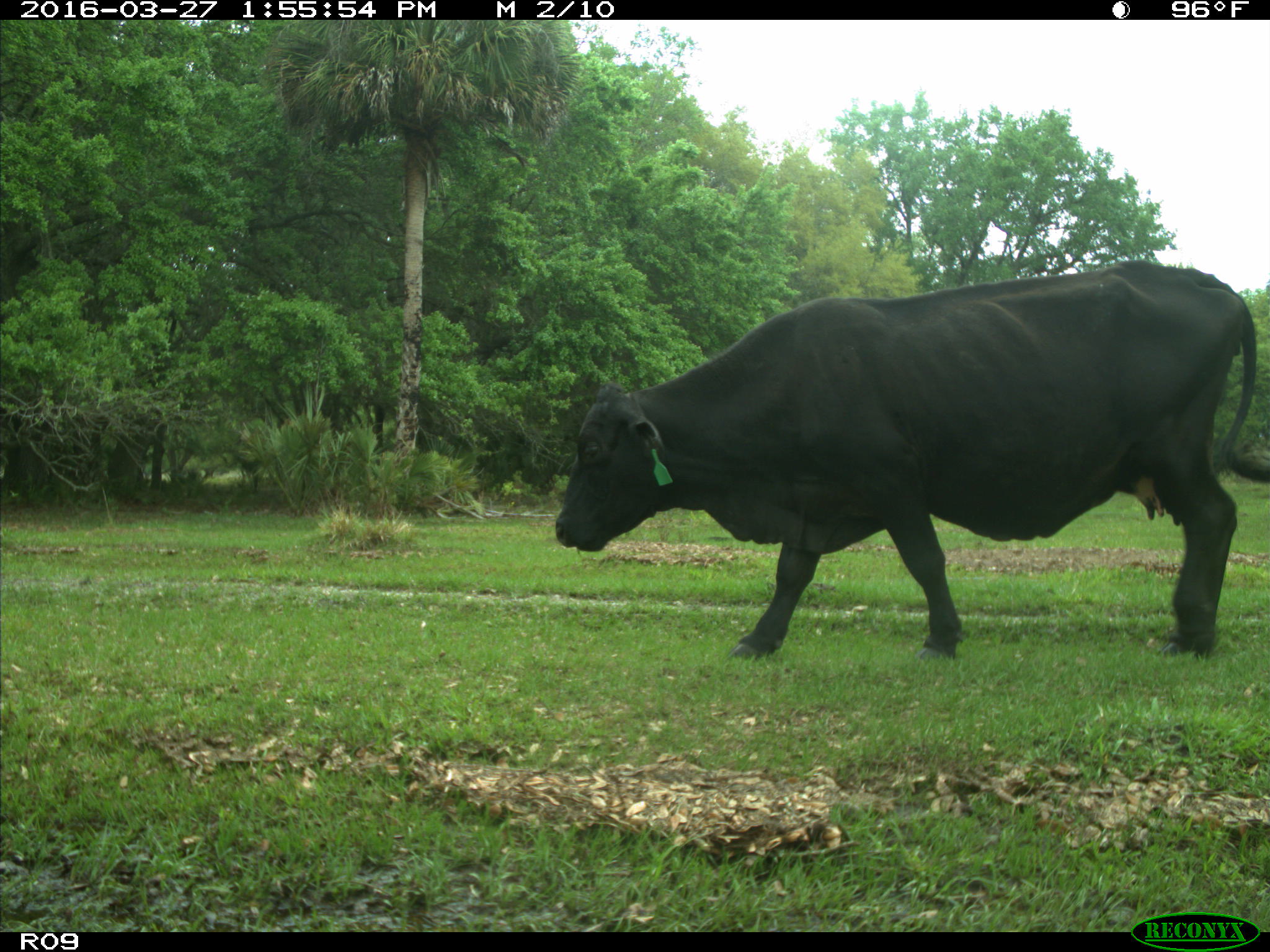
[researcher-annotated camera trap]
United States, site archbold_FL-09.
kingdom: Animalia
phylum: Chordata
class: Mammalia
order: Artiodactyla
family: Bovidae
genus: Bos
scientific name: Bos taurus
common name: domestic cow